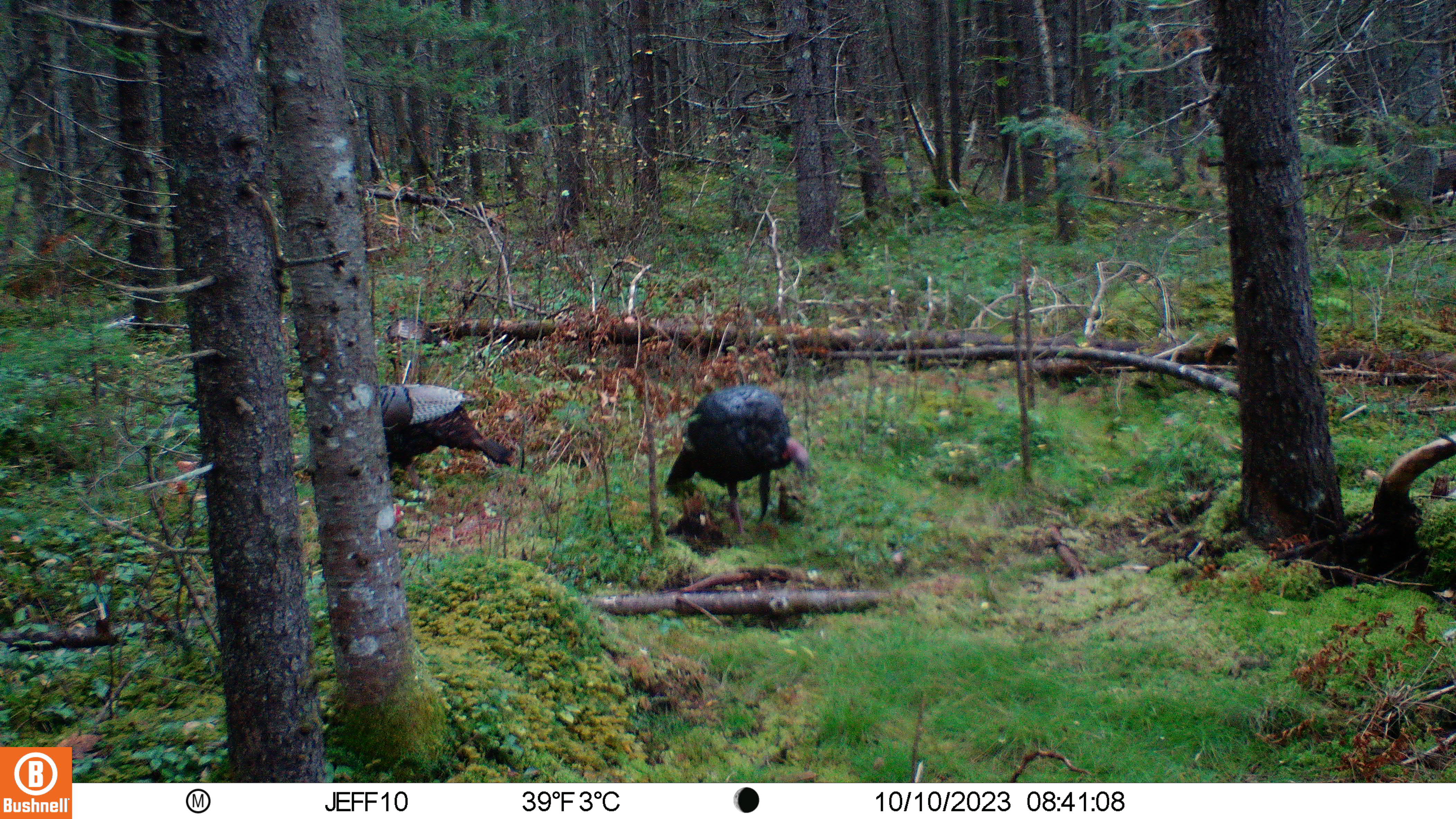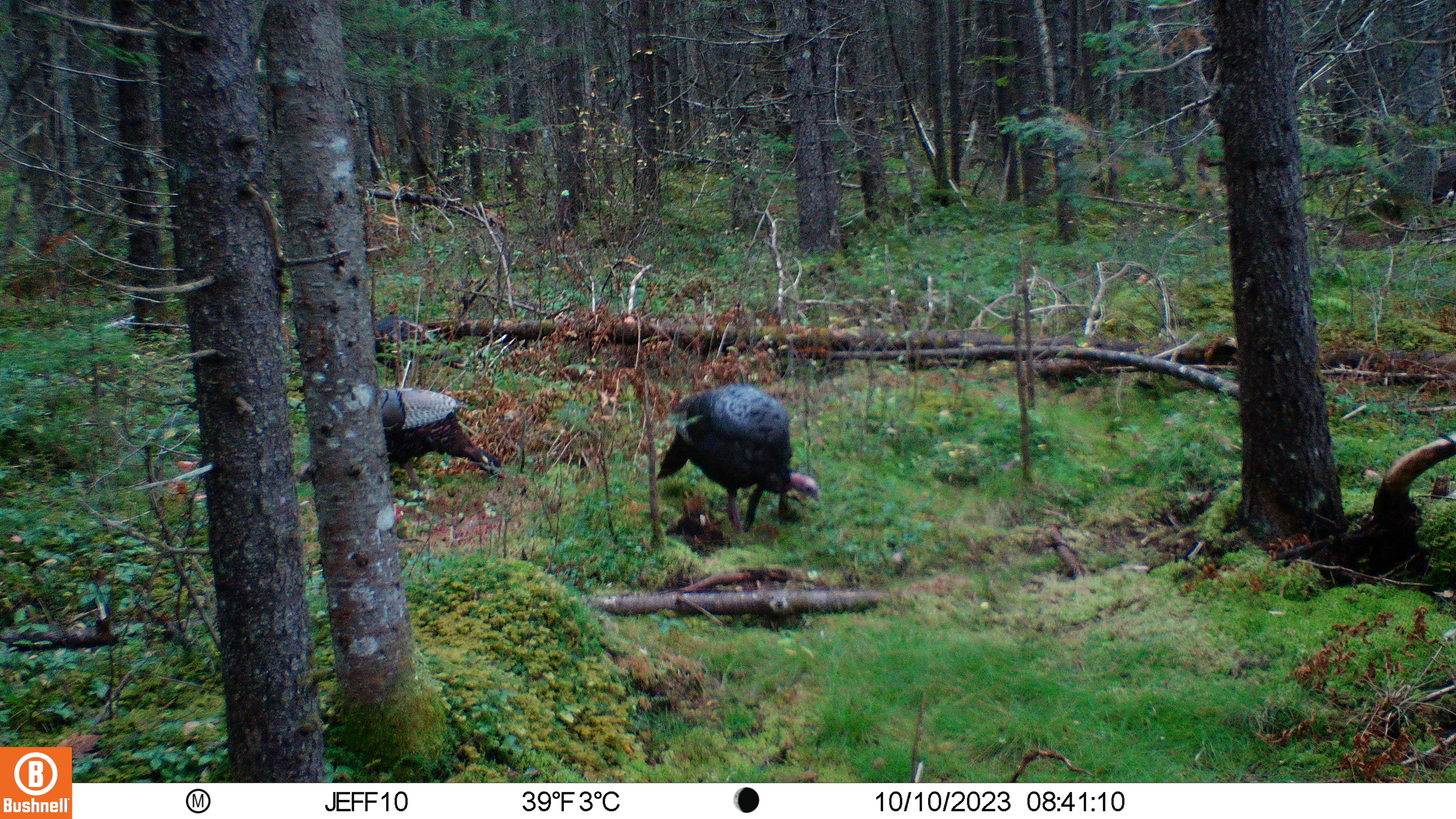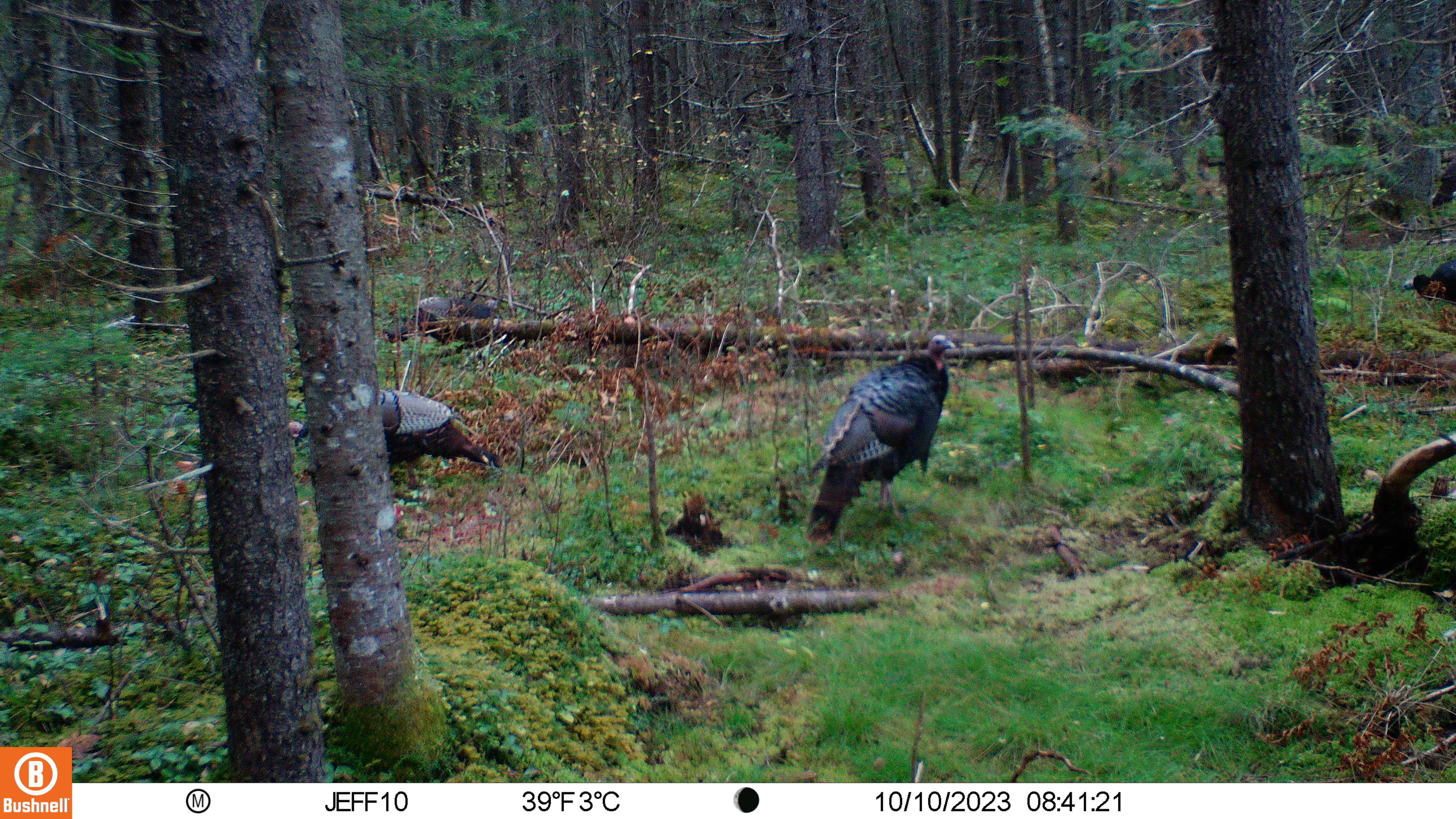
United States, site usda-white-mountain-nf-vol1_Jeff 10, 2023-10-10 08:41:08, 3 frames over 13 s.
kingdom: Animalia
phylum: Chordata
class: Aves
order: Galliformes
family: Phasianidae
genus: Meleagris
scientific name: Meleagris gallopavo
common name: wild turkey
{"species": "wild turkey (Meleagris gallopavo)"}